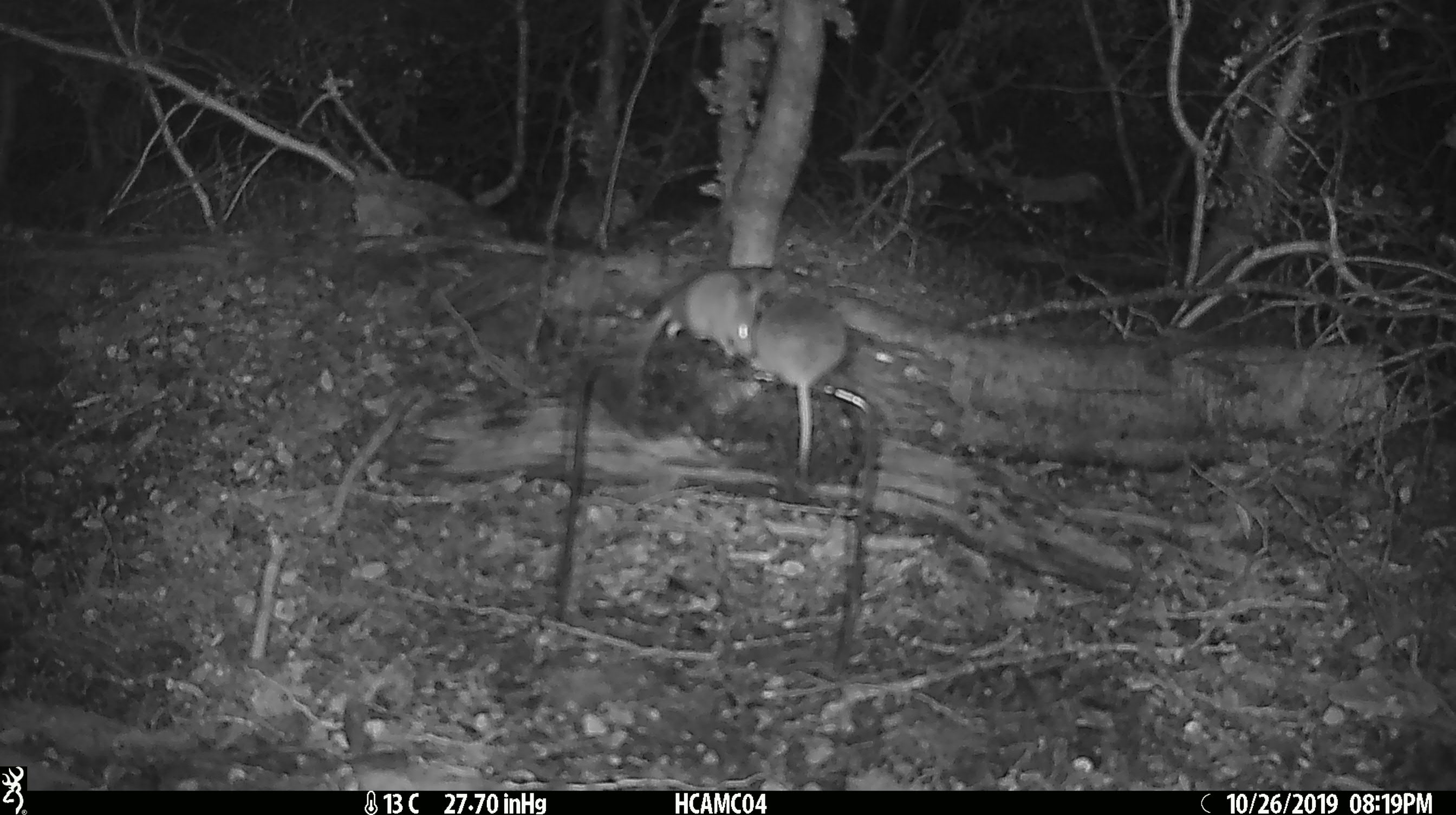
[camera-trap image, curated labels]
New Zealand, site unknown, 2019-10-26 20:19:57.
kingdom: Animalia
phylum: Chordata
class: Mammalia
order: Rodentia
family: Muridae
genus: Mus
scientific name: Mus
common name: mouse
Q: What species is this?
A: Mouse (Mus).